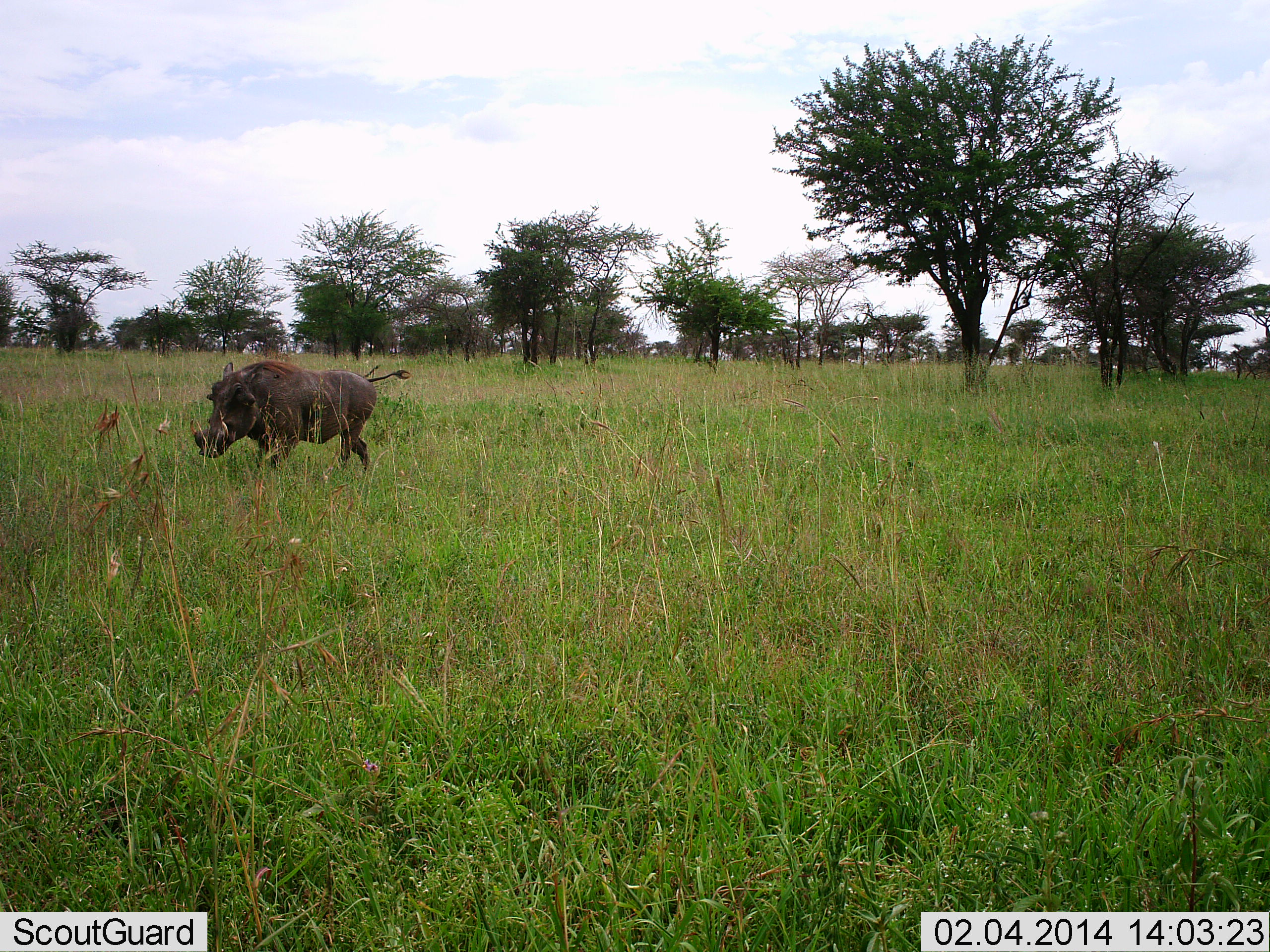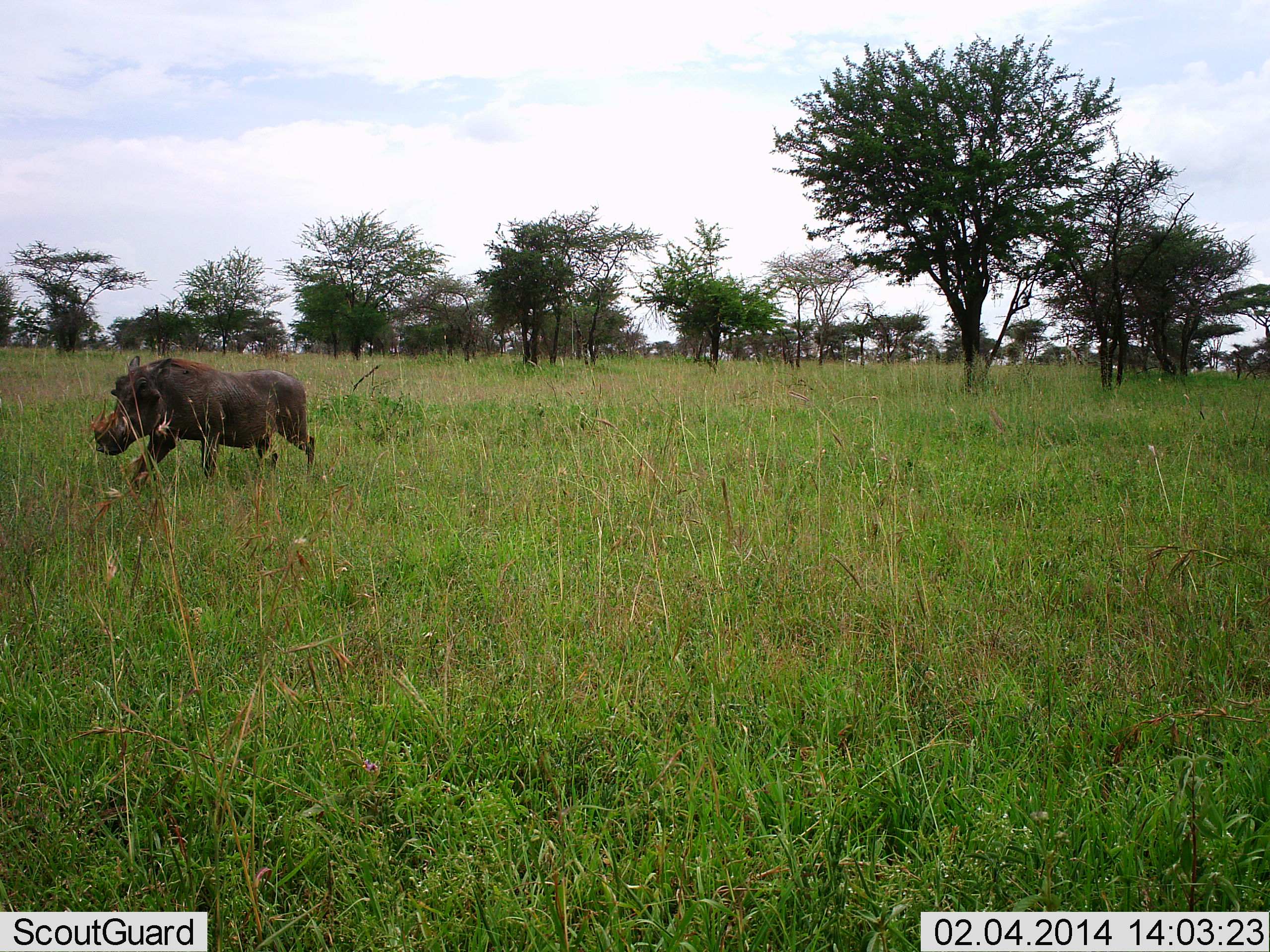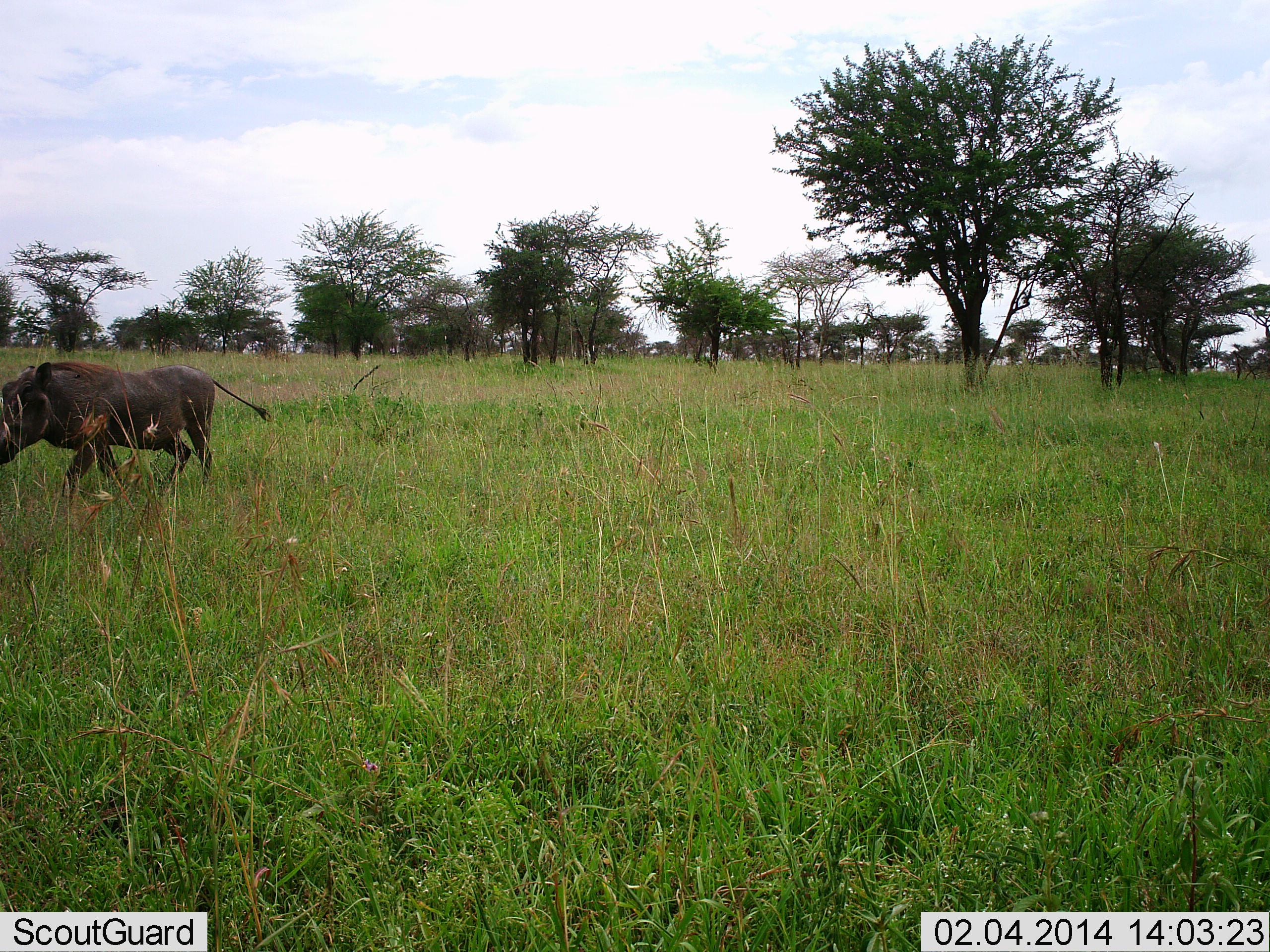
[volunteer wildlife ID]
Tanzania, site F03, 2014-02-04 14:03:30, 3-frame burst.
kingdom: Animalia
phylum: Chordata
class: Mammalia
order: Artiodactyla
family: Suidae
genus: Phacochoerus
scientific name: Phacochoerus africanus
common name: warthog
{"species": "warthog (Phacochoerus africanus)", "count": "1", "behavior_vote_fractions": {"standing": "10%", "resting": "0%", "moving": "100%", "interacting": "0%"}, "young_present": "0%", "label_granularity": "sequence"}